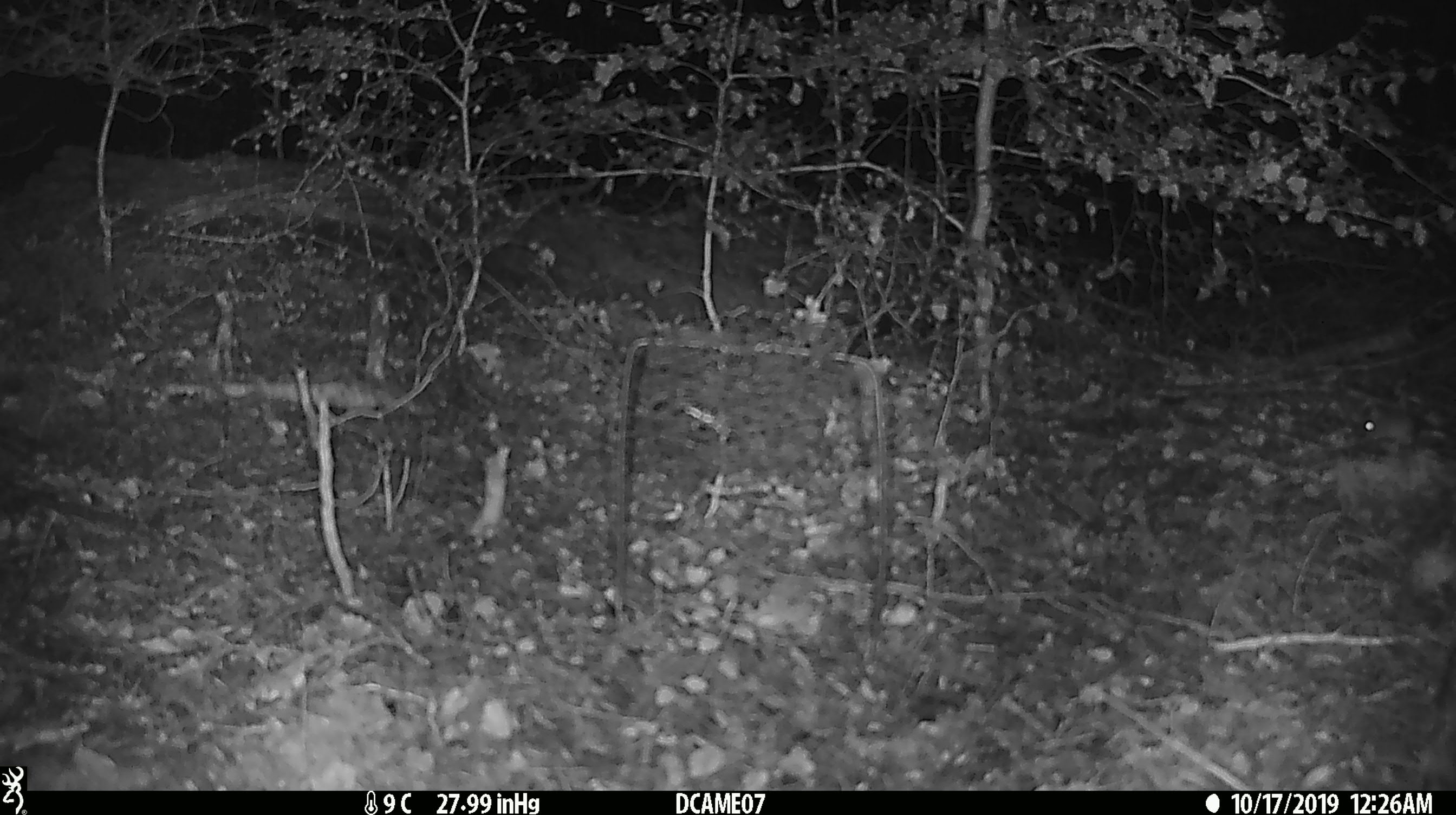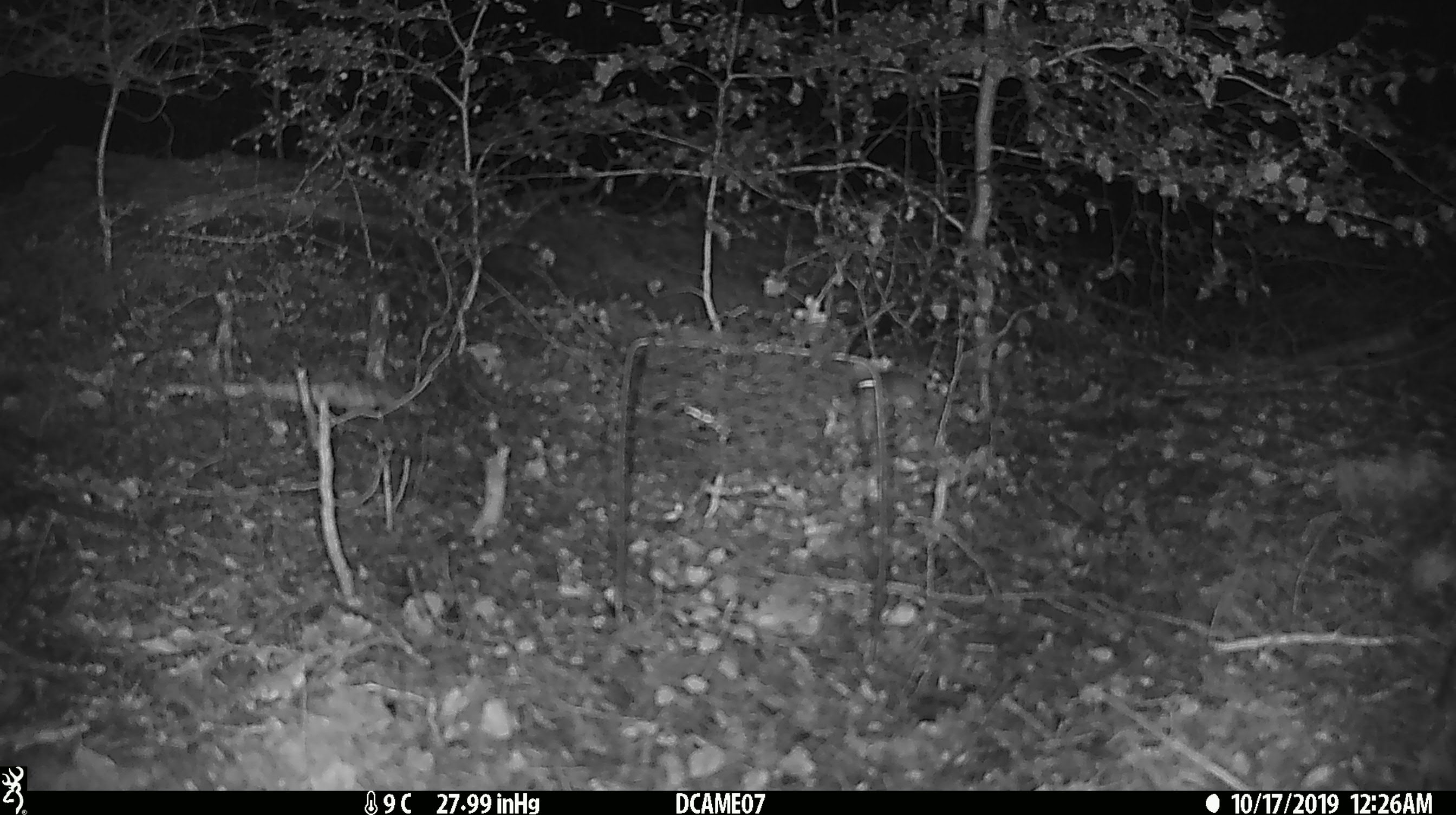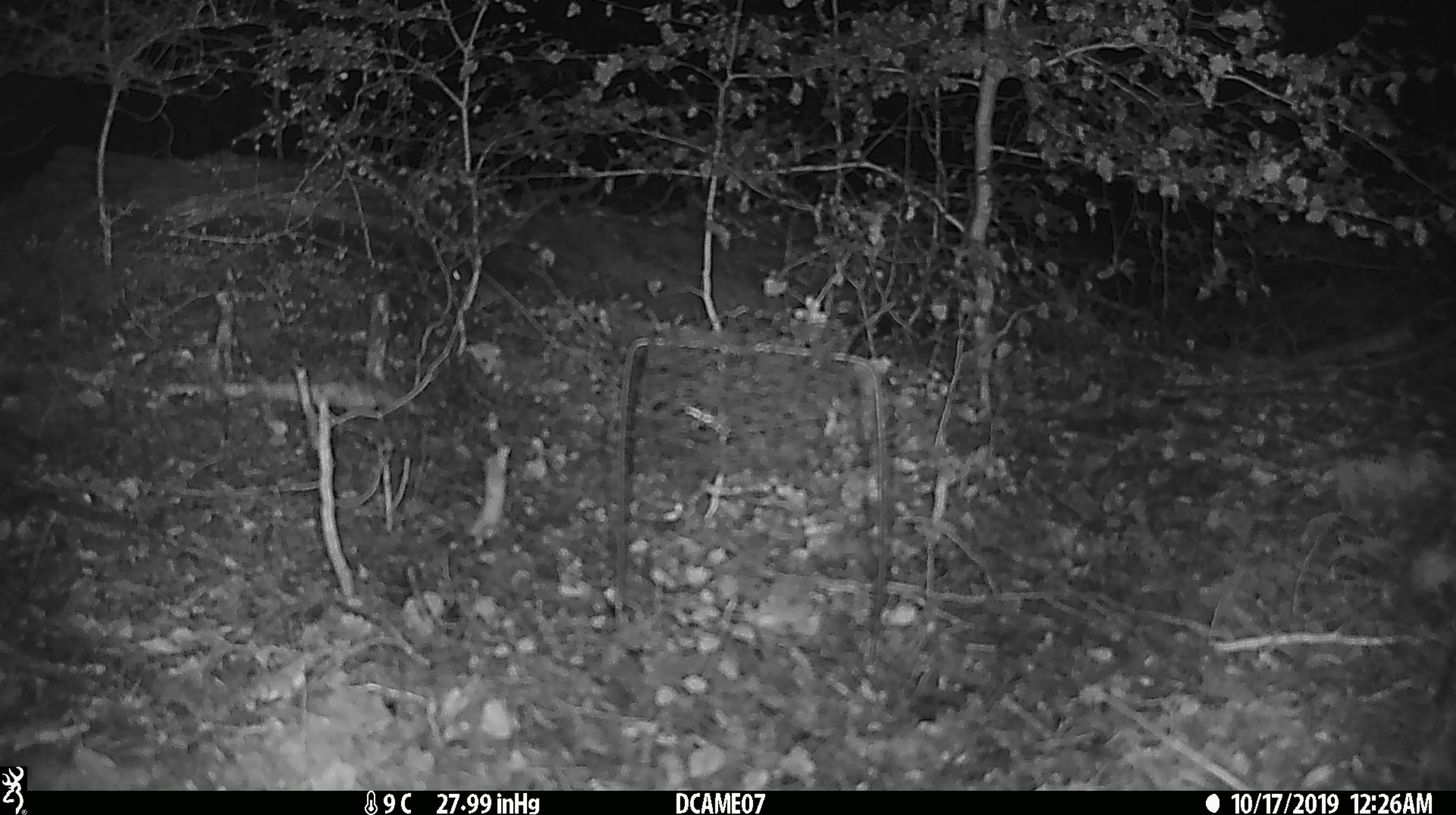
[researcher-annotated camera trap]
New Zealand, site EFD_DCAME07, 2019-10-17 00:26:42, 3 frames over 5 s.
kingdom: Animalia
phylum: Chordata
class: Mammalia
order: Rodentia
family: Muridae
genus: Mus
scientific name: Mus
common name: mouse